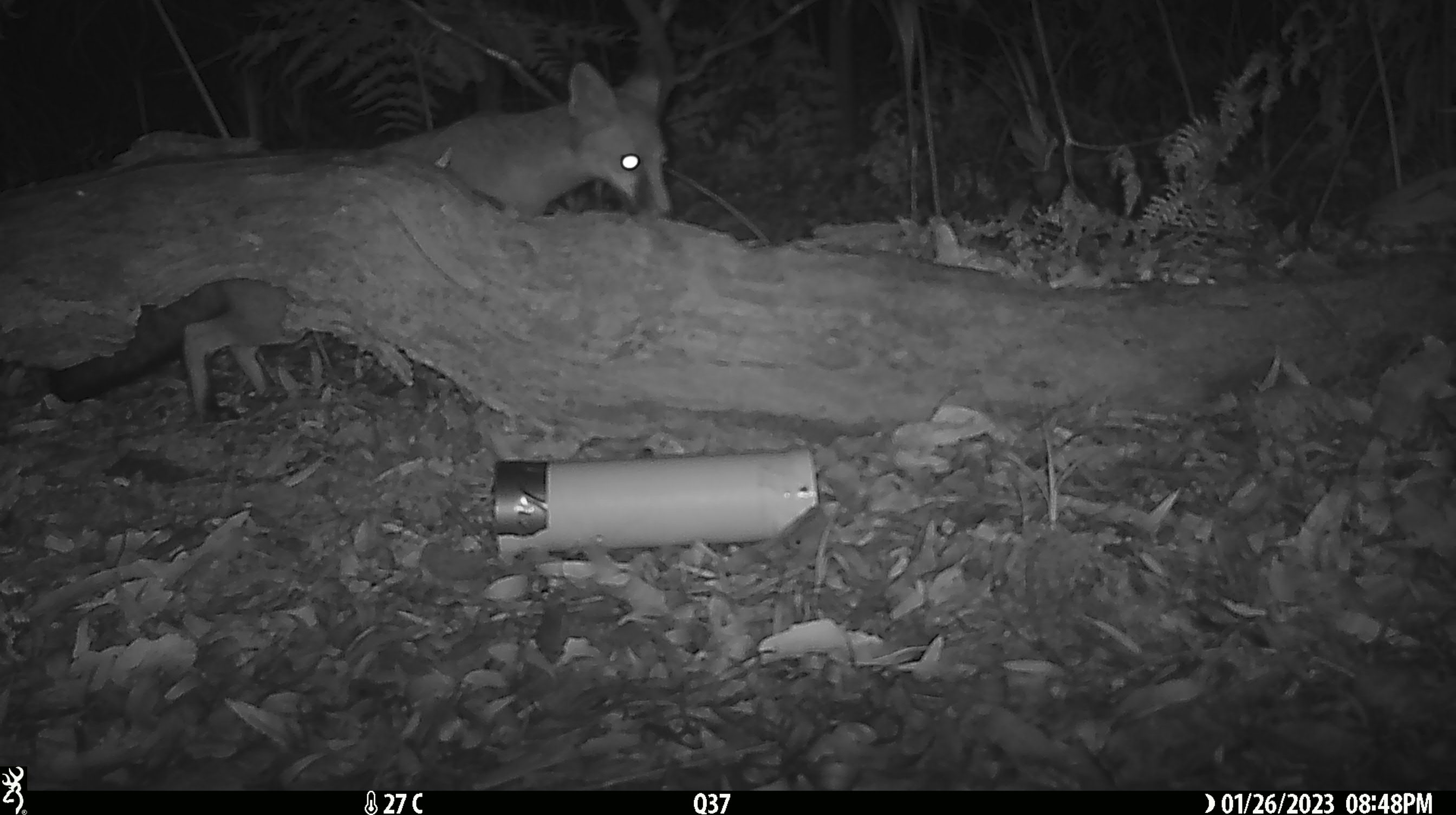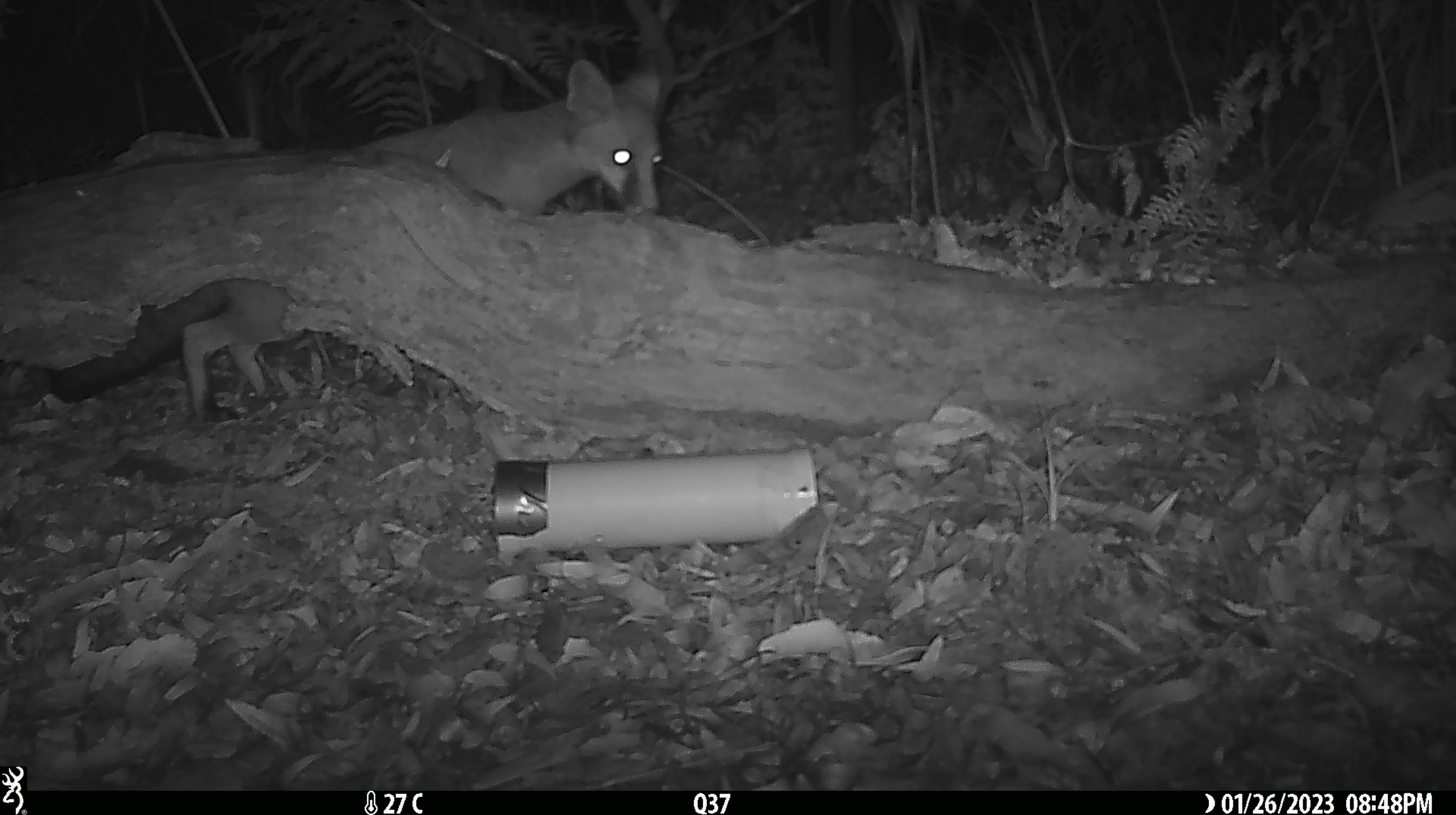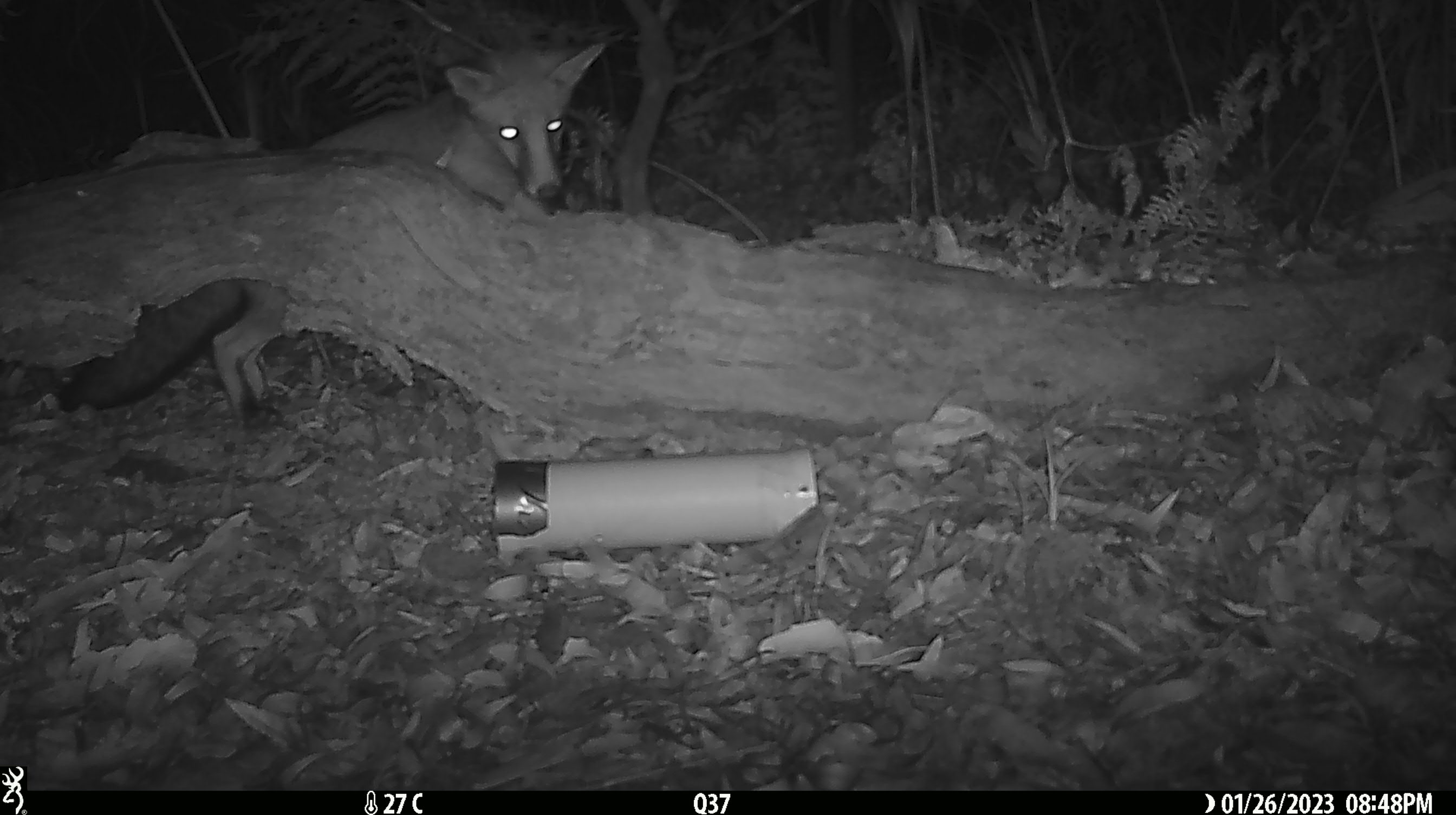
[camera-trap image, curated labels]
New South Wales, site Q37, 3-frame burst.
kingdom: Animalia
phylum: Chordata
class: Mammalia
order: Carnivora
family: Canidae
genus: Vulpes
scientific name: Vulpes vulpes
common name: red fox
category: fox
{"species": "fox (red fox) (Vulpes vulpes)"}